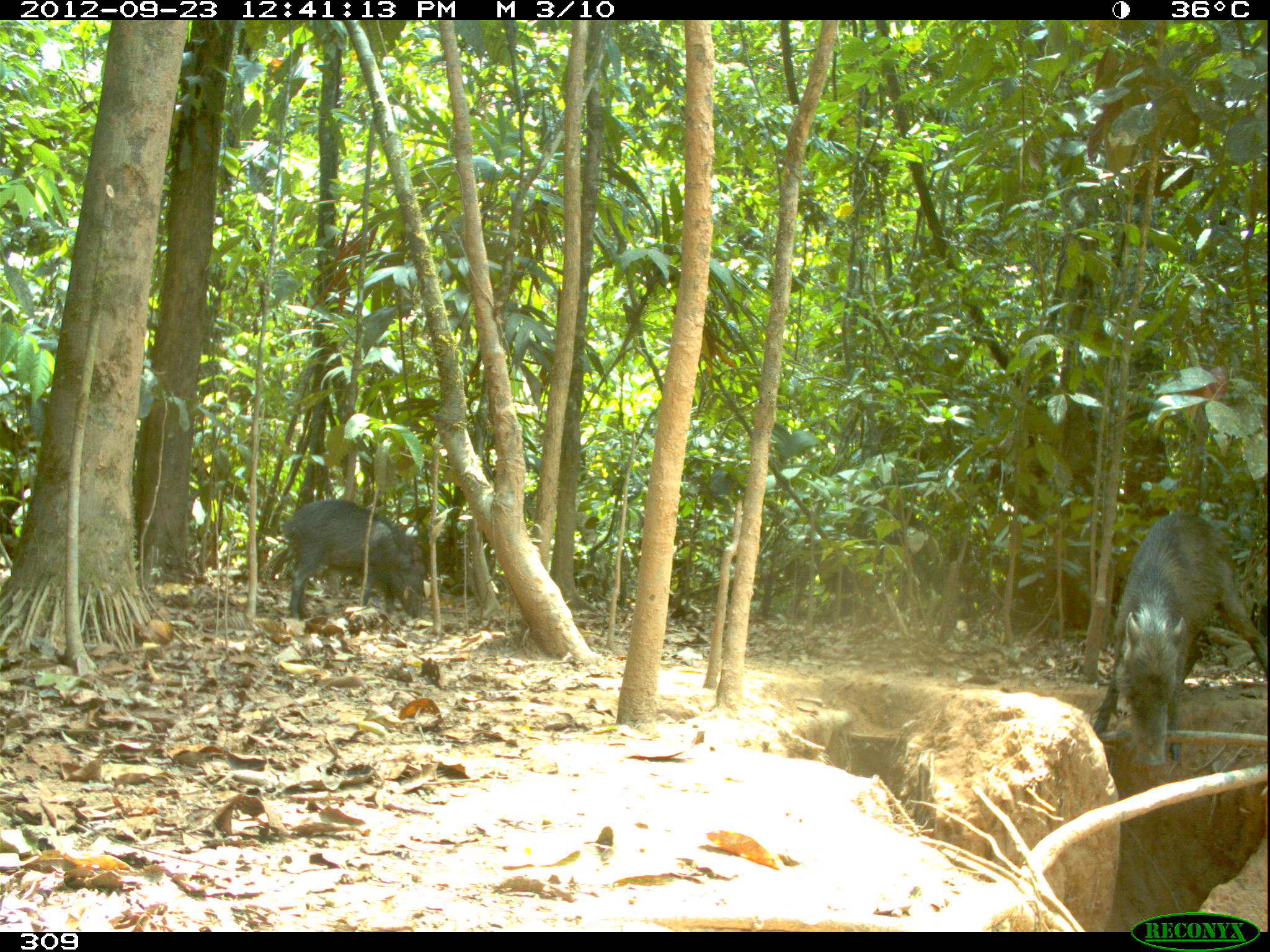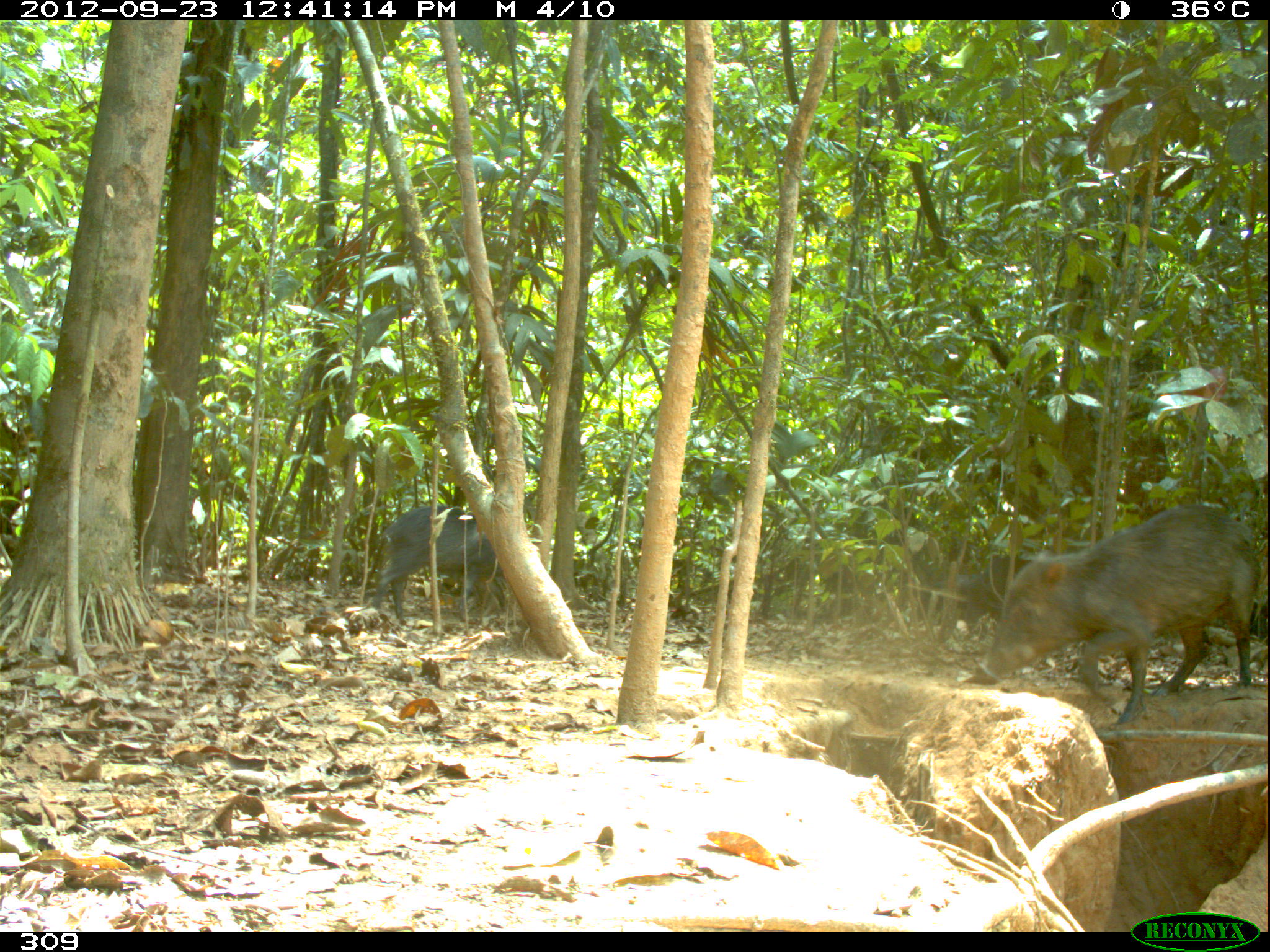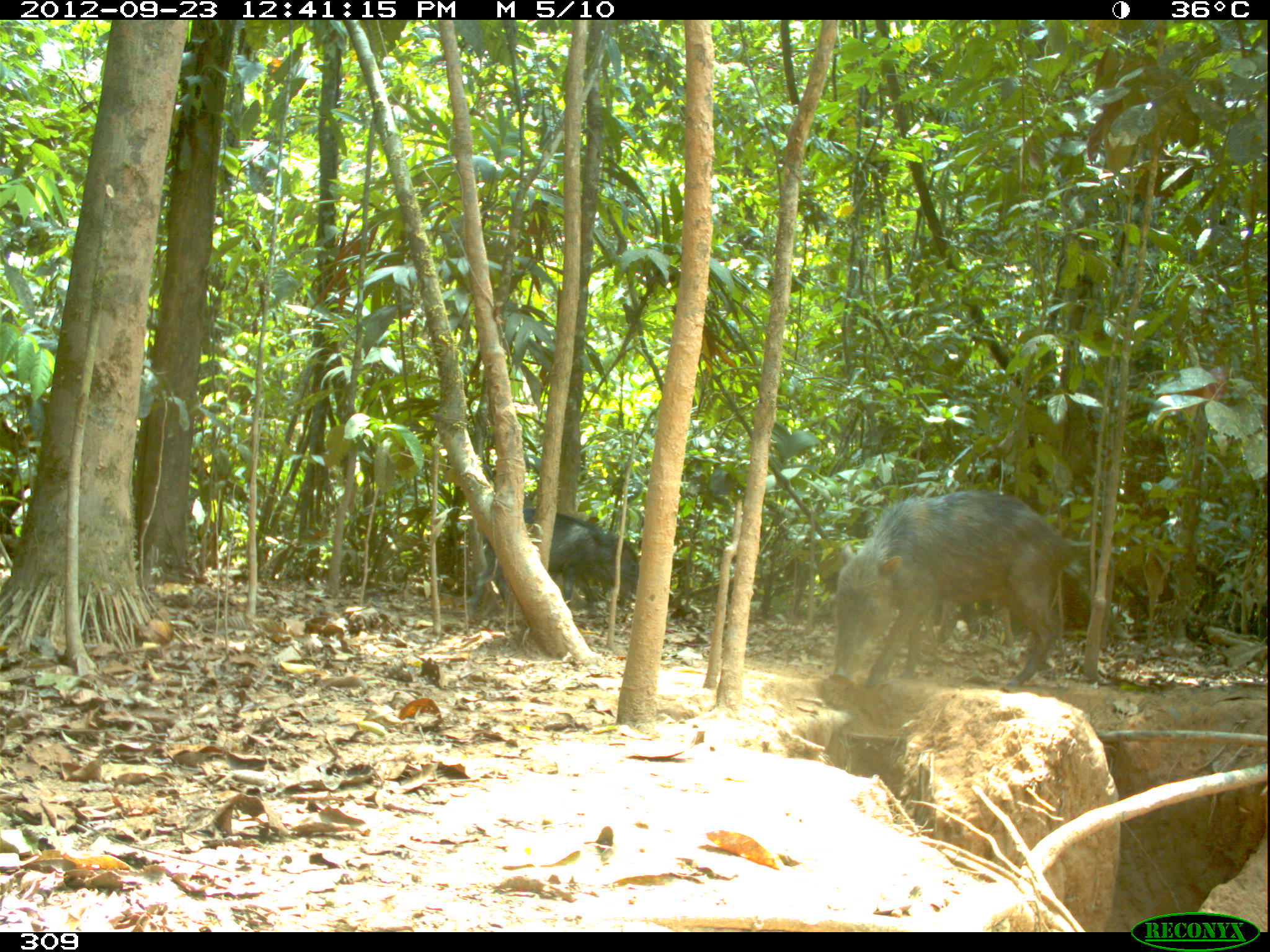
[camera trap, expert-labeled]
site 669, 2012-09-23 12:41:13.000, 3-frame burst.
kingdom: Animalia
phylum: Chordata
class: Mammalia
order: Artiodactyla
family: Tayassuidae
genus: Tayassu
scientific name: Tayassu pecari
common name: white-lipped peccary